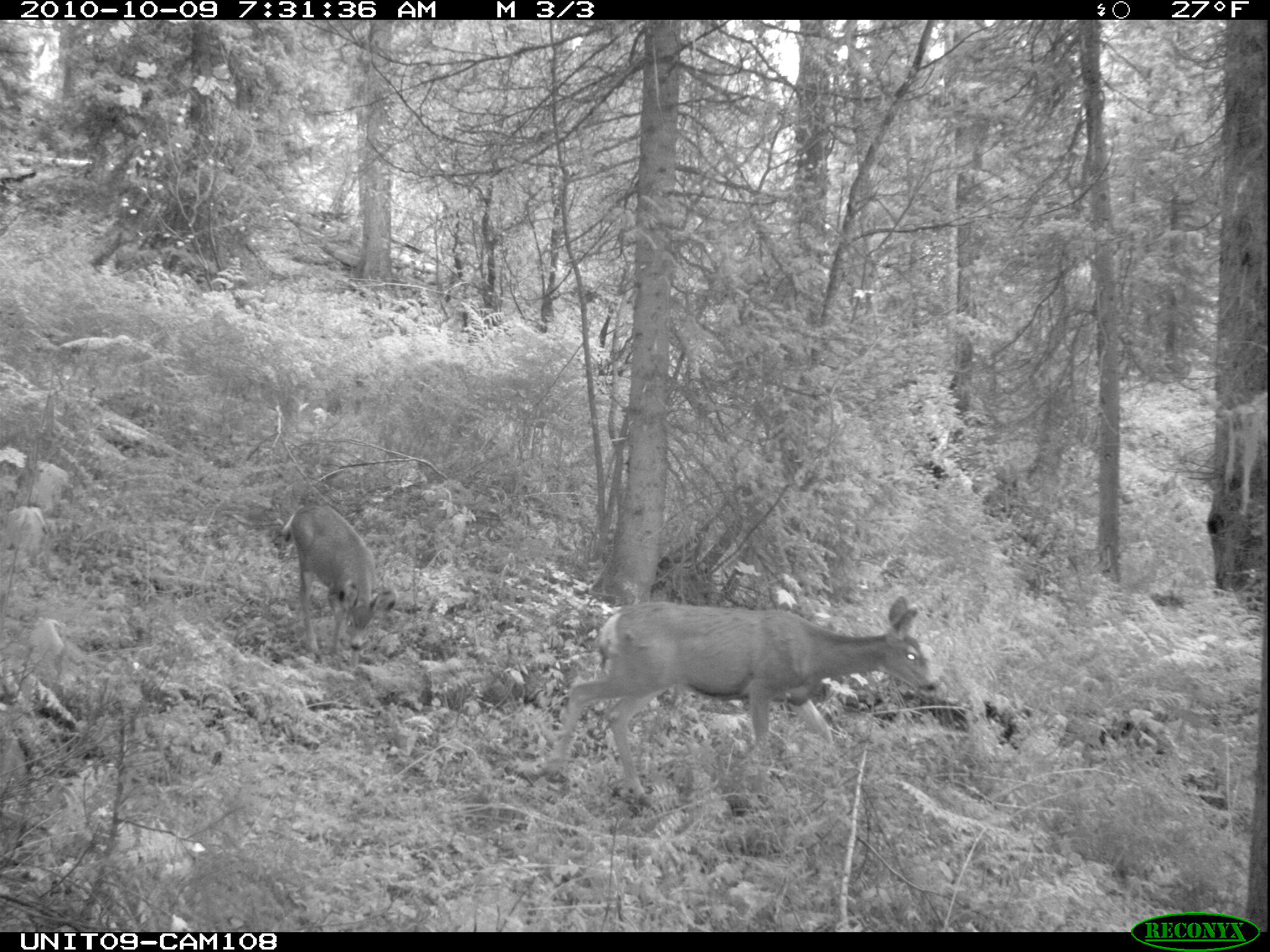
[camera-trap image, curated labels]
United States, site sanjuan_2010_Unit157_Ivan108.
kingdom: Animalia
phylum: Chordata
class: Mammalia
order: Artiodactyla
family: Cervidae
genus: Odocoileus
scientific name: Odocoileus hemionus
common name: mule deer